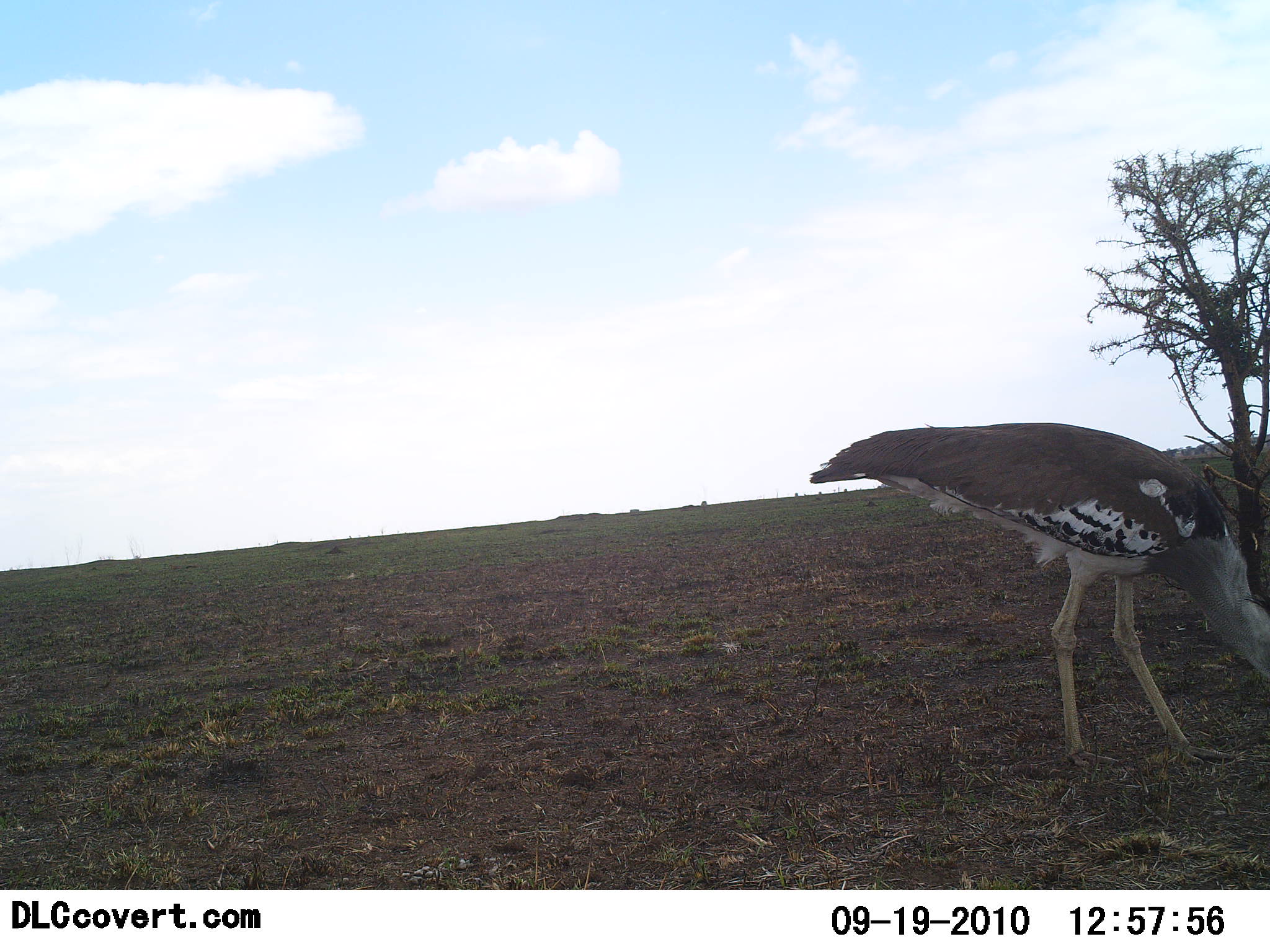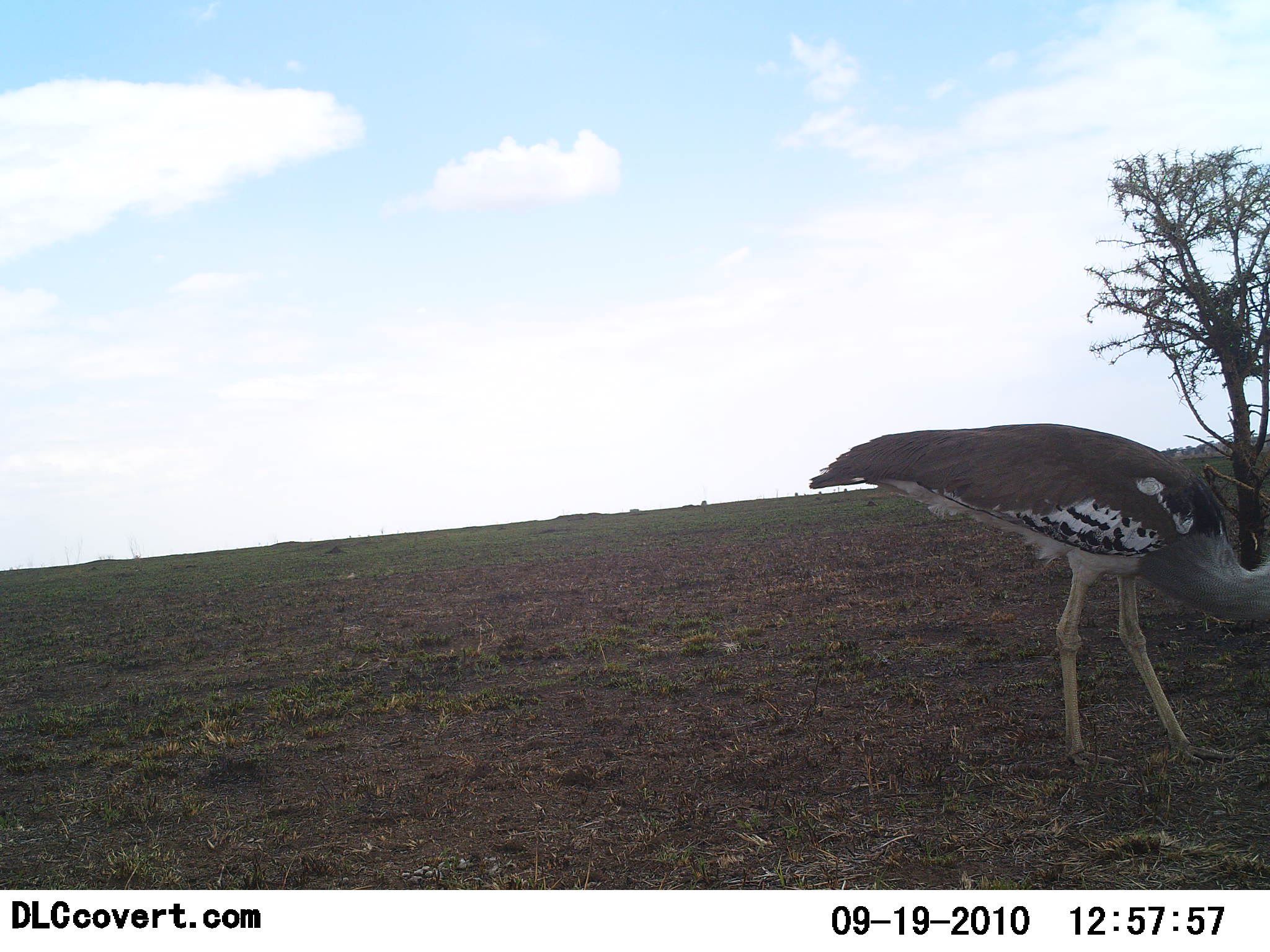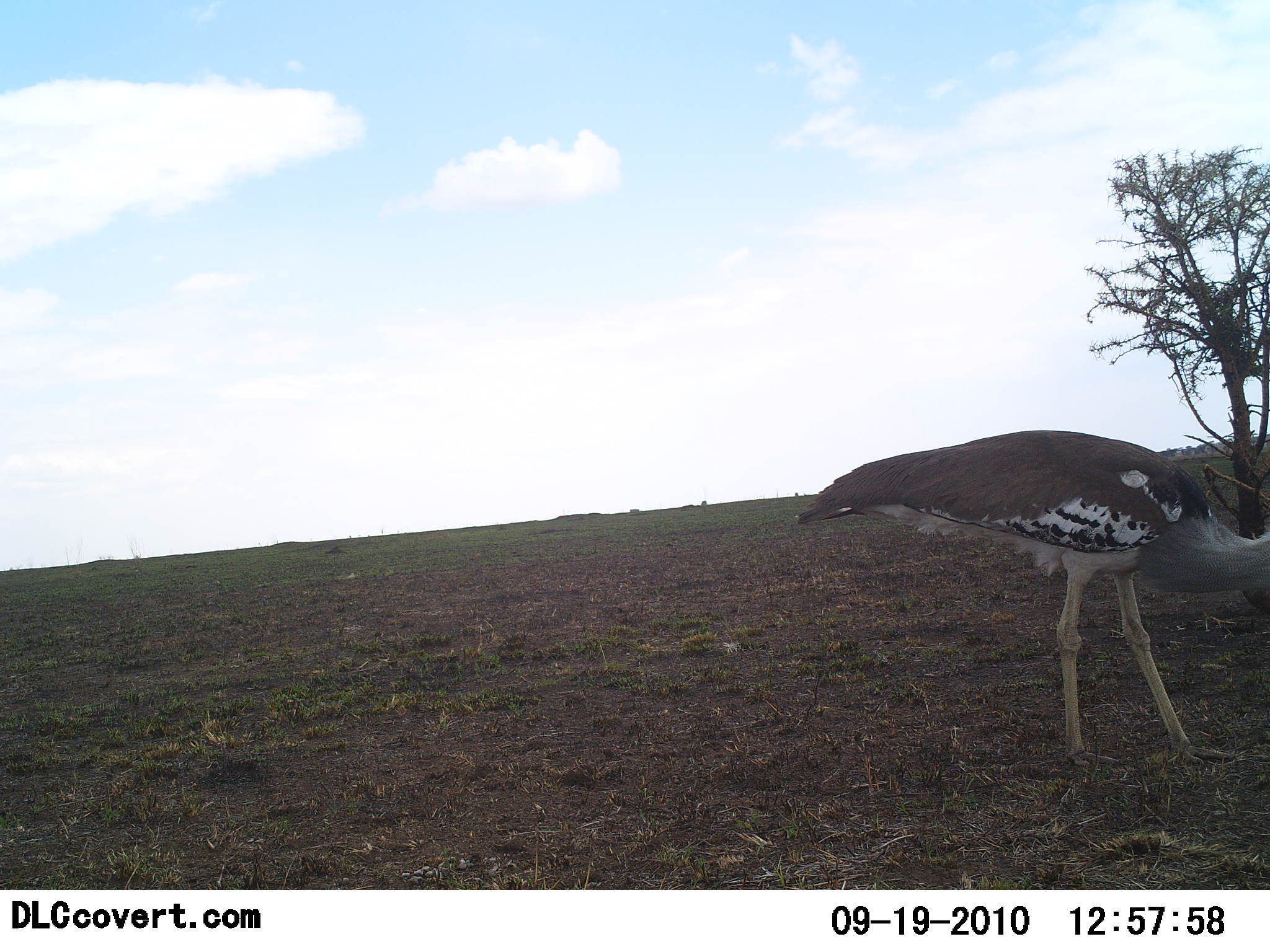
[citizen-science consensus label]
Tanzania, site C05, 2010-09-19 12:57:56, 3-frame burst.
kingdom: Animalia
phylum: Chordata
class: Aves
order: Otidiformes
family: Otididae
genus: Ardeotis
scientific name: Ardeotis kori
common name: kori bustard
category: koribustard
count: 1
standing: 28%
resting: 0%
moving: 6%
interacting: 0%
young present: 0%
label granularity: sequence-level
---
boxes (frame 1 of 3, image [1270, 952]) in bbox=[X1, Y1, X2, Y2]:
animal: bbox=[808, 421, 1270, 774]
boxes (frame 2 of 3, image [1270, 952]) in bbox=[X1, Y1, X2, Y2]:
animal: bbox=[808, 422, 1270, 774]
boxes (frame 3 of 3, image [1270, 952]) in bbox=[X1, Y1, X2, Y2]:
animal: bbox=[797, 430, 1270, 770]